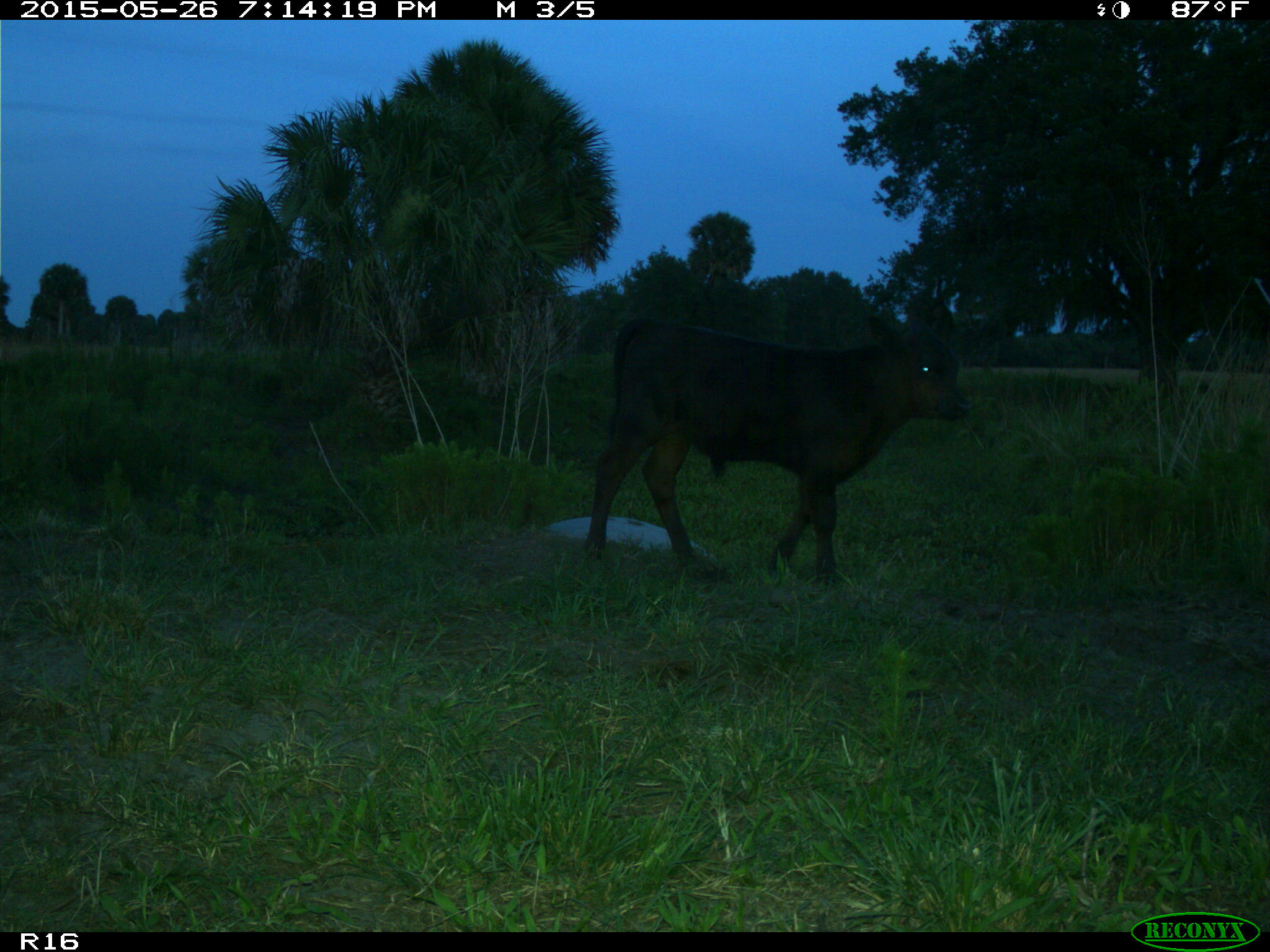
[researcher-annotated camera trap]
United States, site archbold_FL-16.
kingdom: Animalia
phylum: Chordata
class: Mammalia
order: Artiodactyla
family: Bovidae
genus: Bos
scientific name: Bos taurus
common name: domestic cow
Bos taurus (domestic cow).